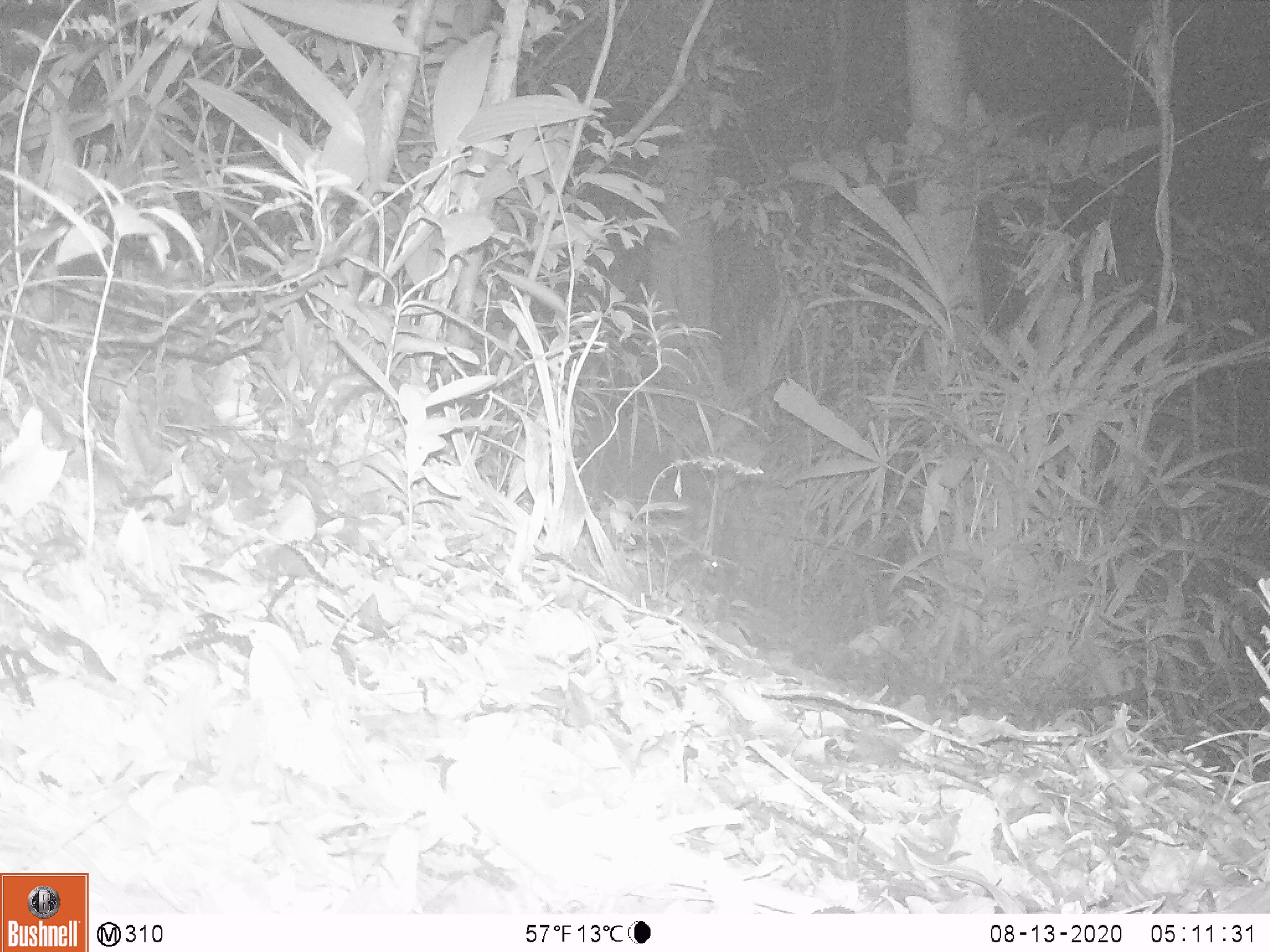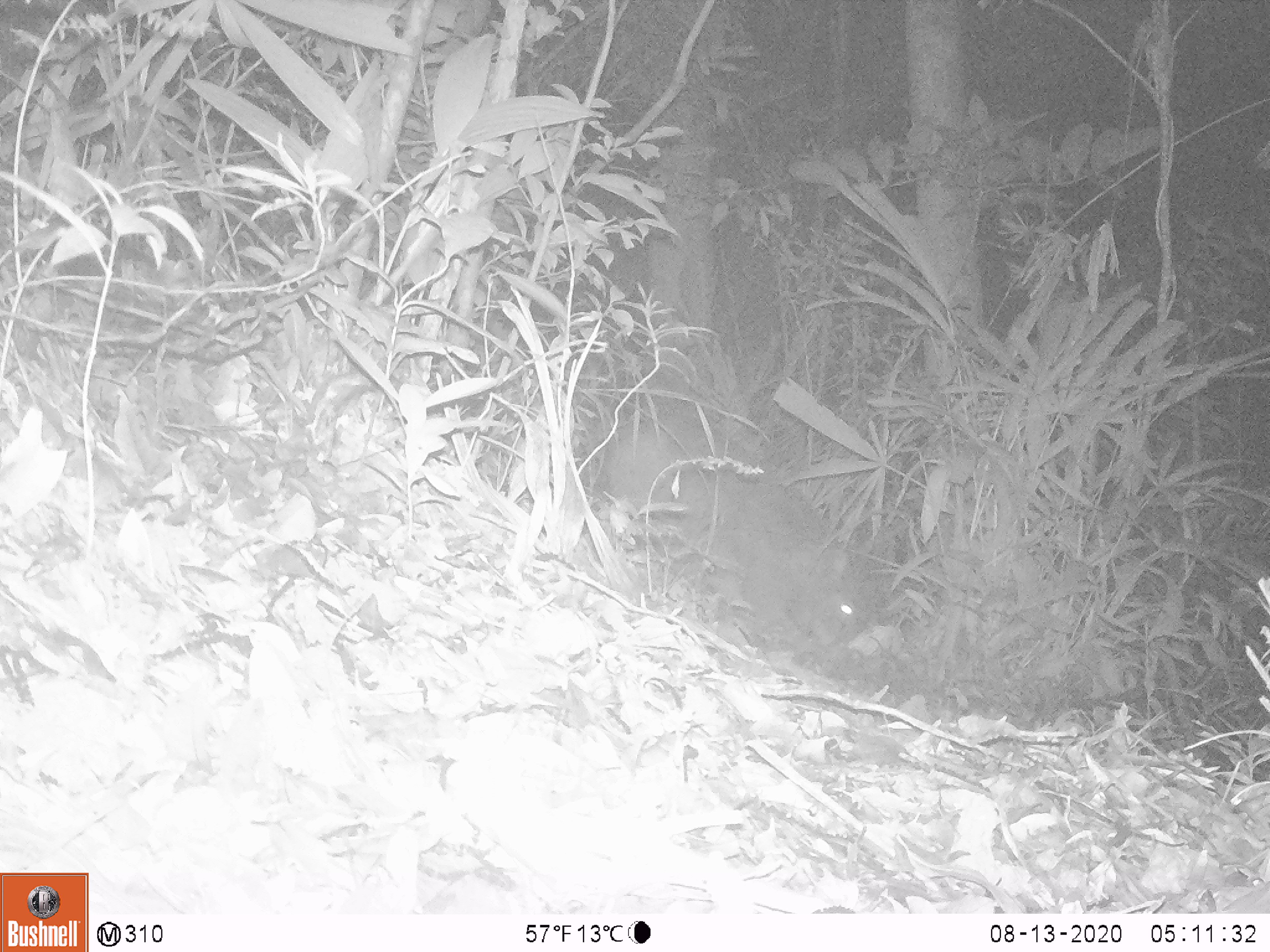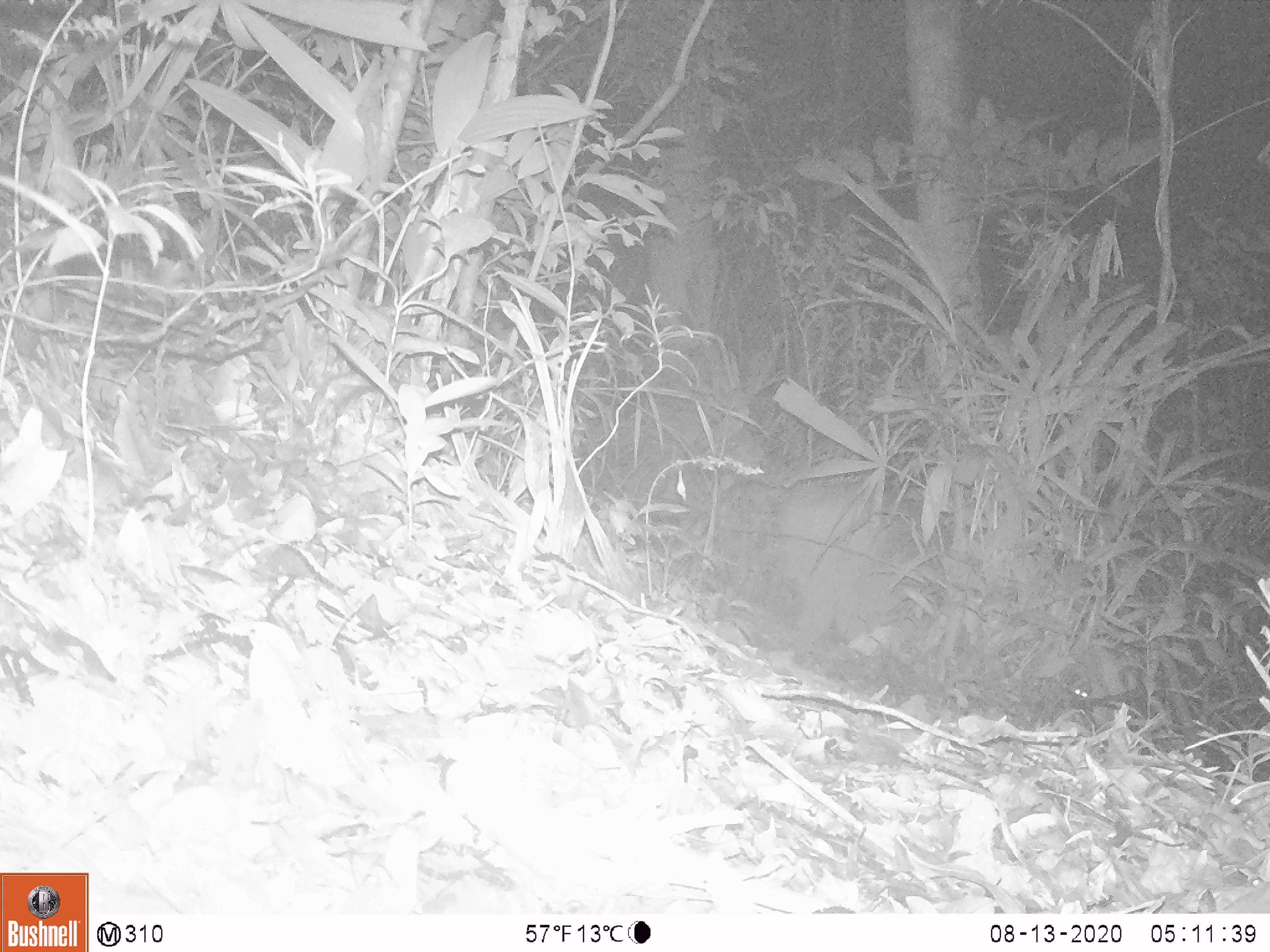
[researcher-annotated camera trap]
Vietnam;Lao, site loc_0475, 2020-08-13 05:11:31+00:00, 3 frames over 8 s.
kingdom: Animalia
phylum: Chordata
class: Mammalia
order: Artiodactyla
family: Suidae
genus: Sus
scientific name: Sus scrofa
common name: eurasian wild pig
Eurasian wild pig (Sus scrofa). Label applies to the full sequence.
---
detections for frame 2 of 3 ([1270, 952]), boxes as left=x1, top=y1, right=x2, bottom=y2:
eurasian wild pig: left=606, top=406, right=876, bottom=670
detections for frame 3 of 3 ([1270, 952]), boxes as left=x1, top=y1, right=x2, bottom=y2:
eurasian wild pig: left=768, top=476, right=908, bottom=657; left=1056, top=651, right=1135, bottom=705